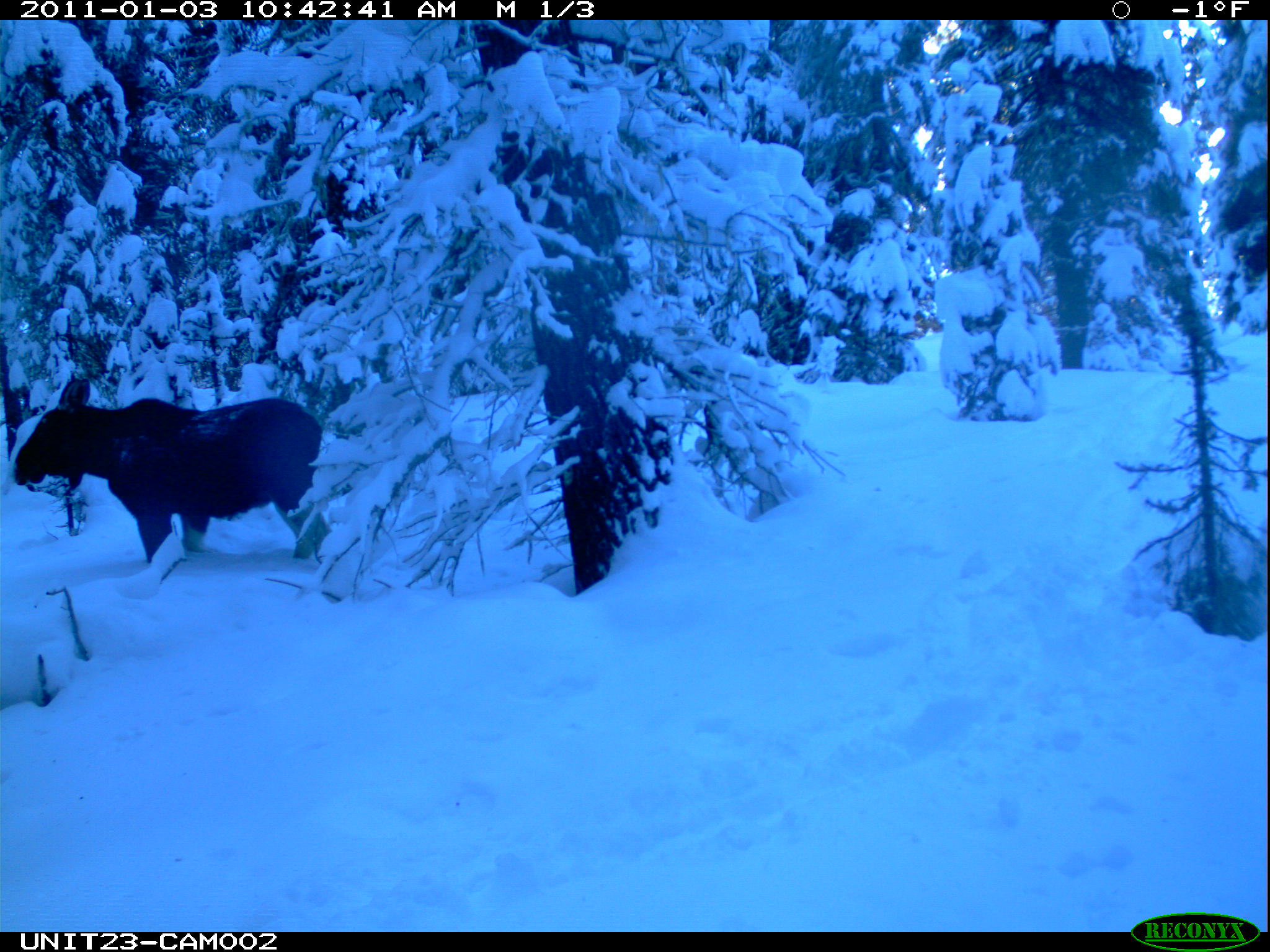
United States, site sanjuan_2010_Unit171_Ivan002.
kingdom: Animalia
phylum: Chordata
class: Mammalia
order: Artiodactyla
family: Cervidae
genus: Alces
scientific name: Alces alces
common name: moose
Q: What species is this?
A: Alces alces (moose).